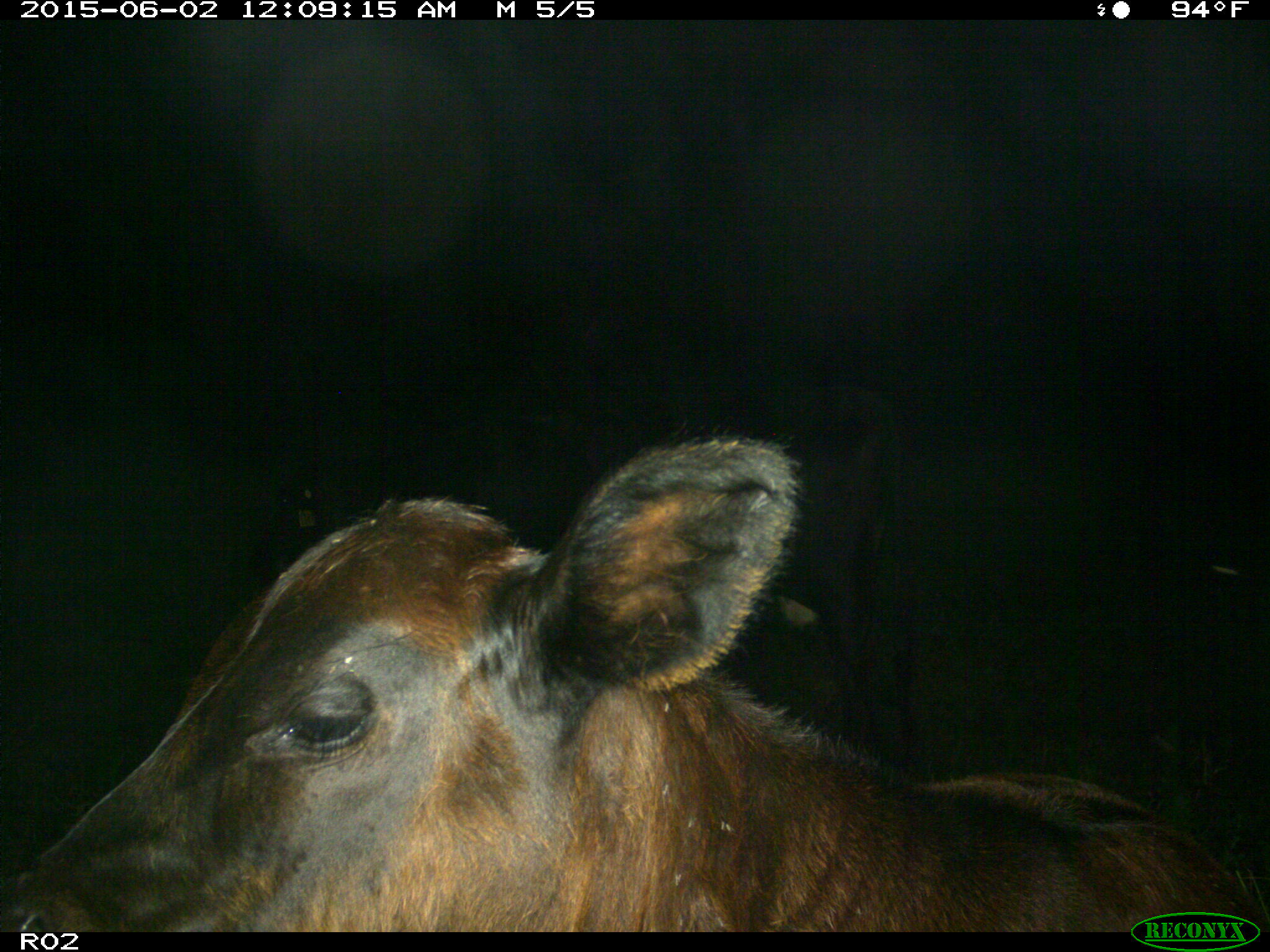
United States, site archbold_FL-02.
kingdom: Animalia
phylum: Chordata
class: Mammalia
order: Artiodactyla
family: Bovidae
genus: Bos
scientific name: Bos taurus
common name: domestic cow